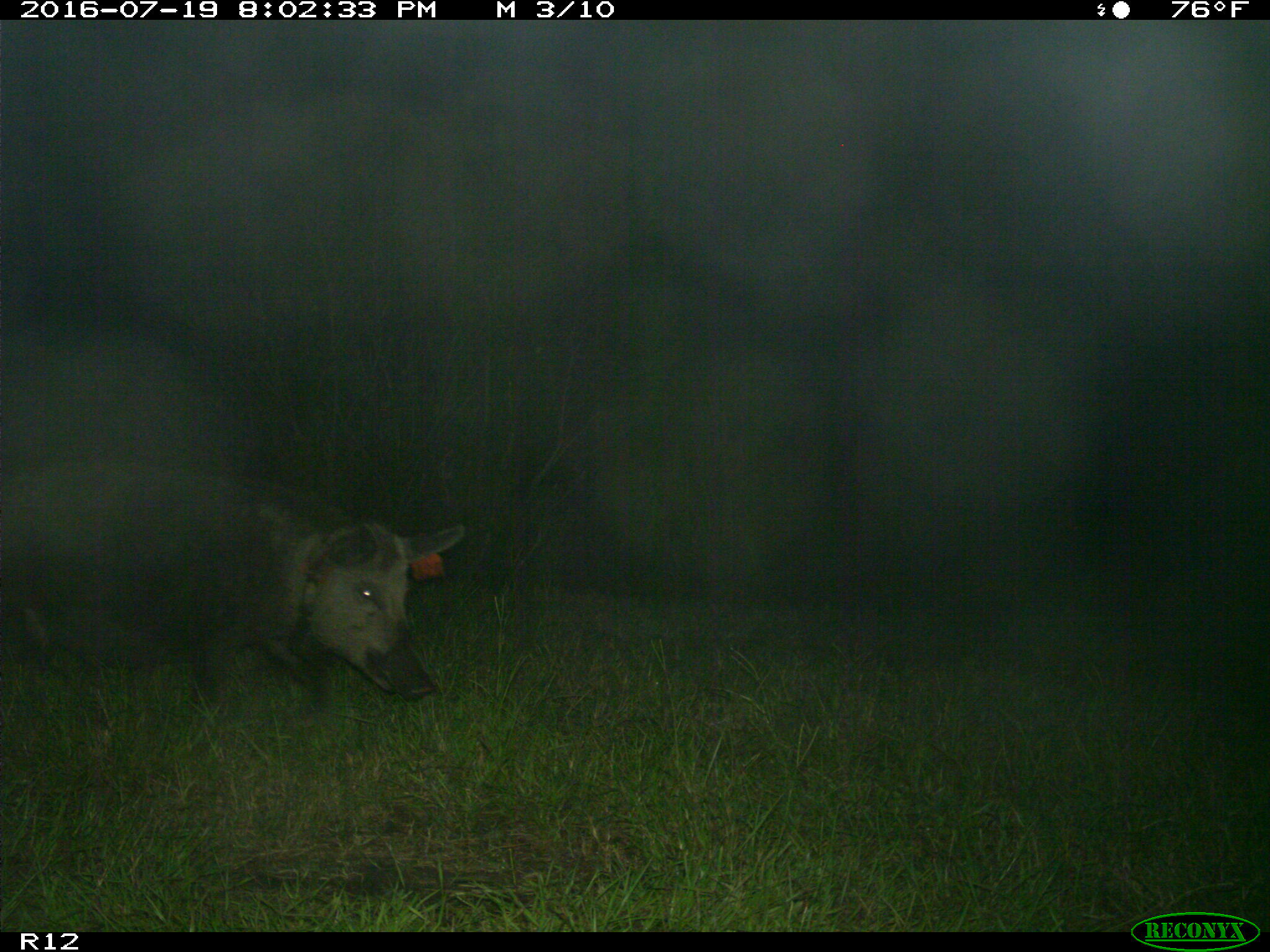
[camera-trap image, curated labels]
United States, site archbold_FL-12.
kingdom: Animalia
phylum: Chordata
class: Mammalia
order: Artiodactyla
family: Suidae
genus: Sus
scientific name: Sus scrofa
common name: wild boar